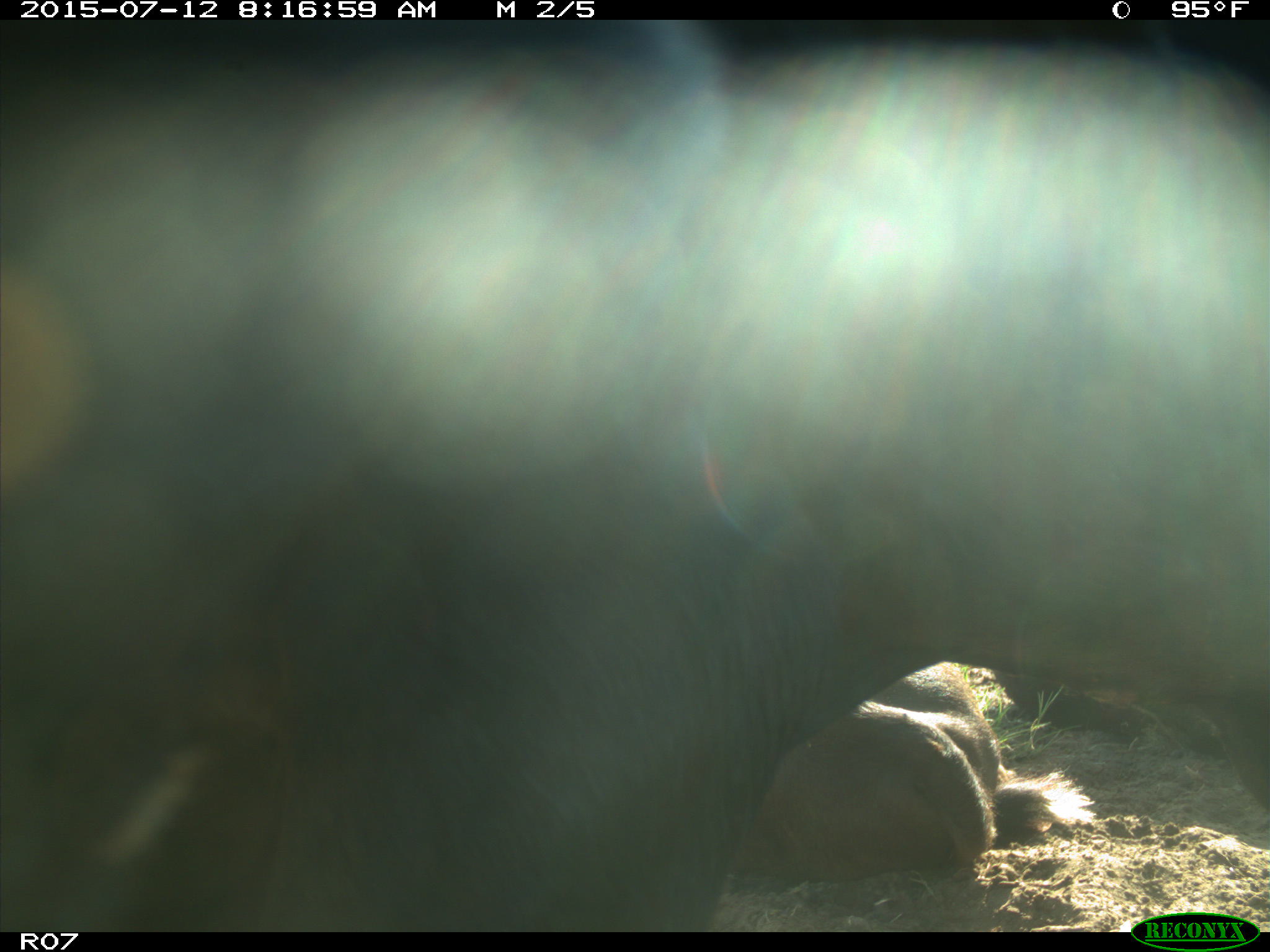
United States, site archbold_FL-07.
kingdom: Animalia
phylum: Chordata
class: Mammalia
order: Artiodactyla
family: Bovidae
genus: Bos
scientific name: Bos taurus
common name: domestic cow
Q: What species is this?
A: Bos taurus (domestic cow).